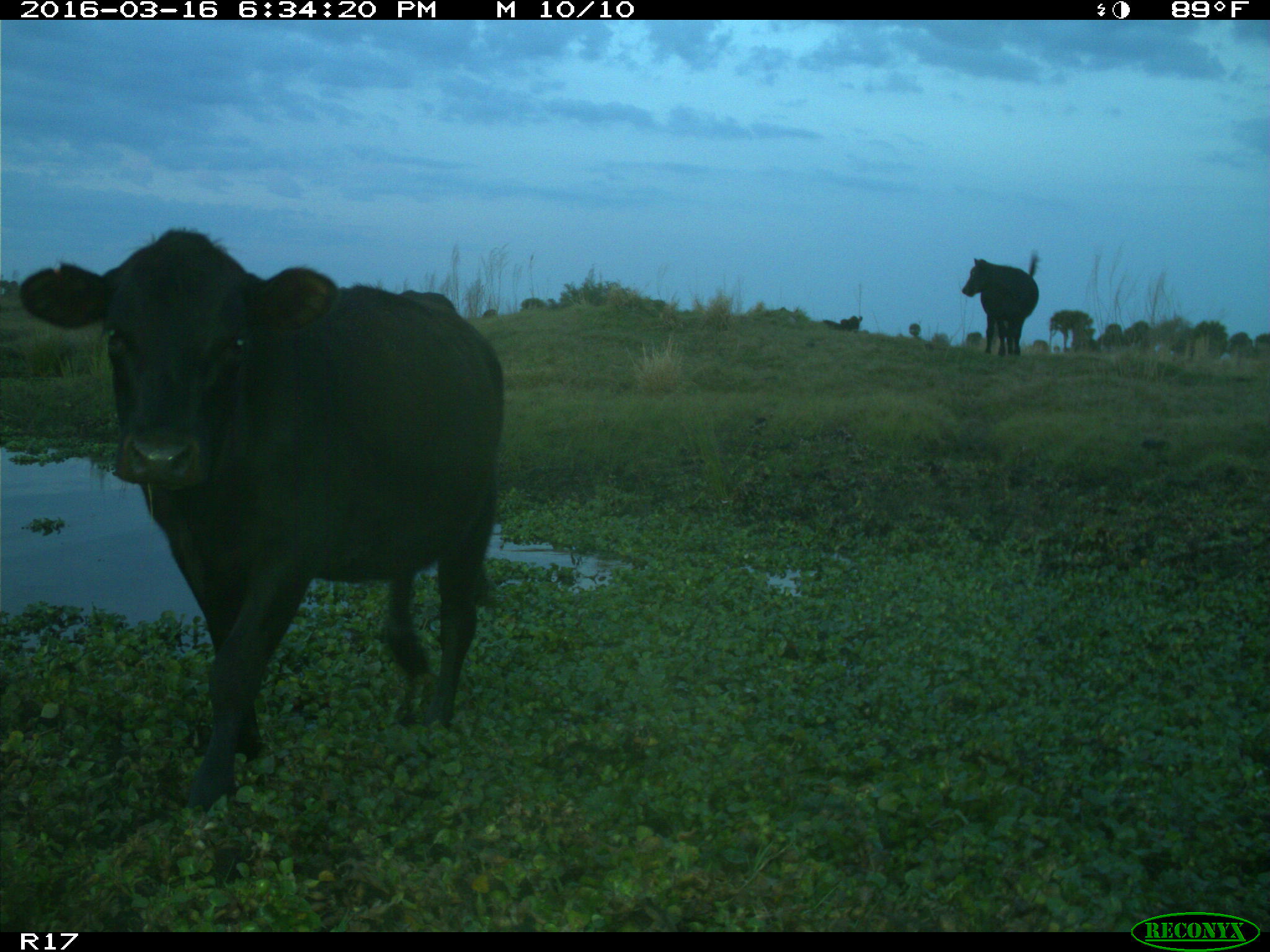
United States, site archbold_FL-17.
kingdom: Animalia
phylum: Chordata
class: Mammalia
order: Artiodactyla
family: Bovidae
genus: Bos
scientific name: Bos taurus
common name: domestic cow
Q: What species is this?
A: Bos taurus (domestic cow).